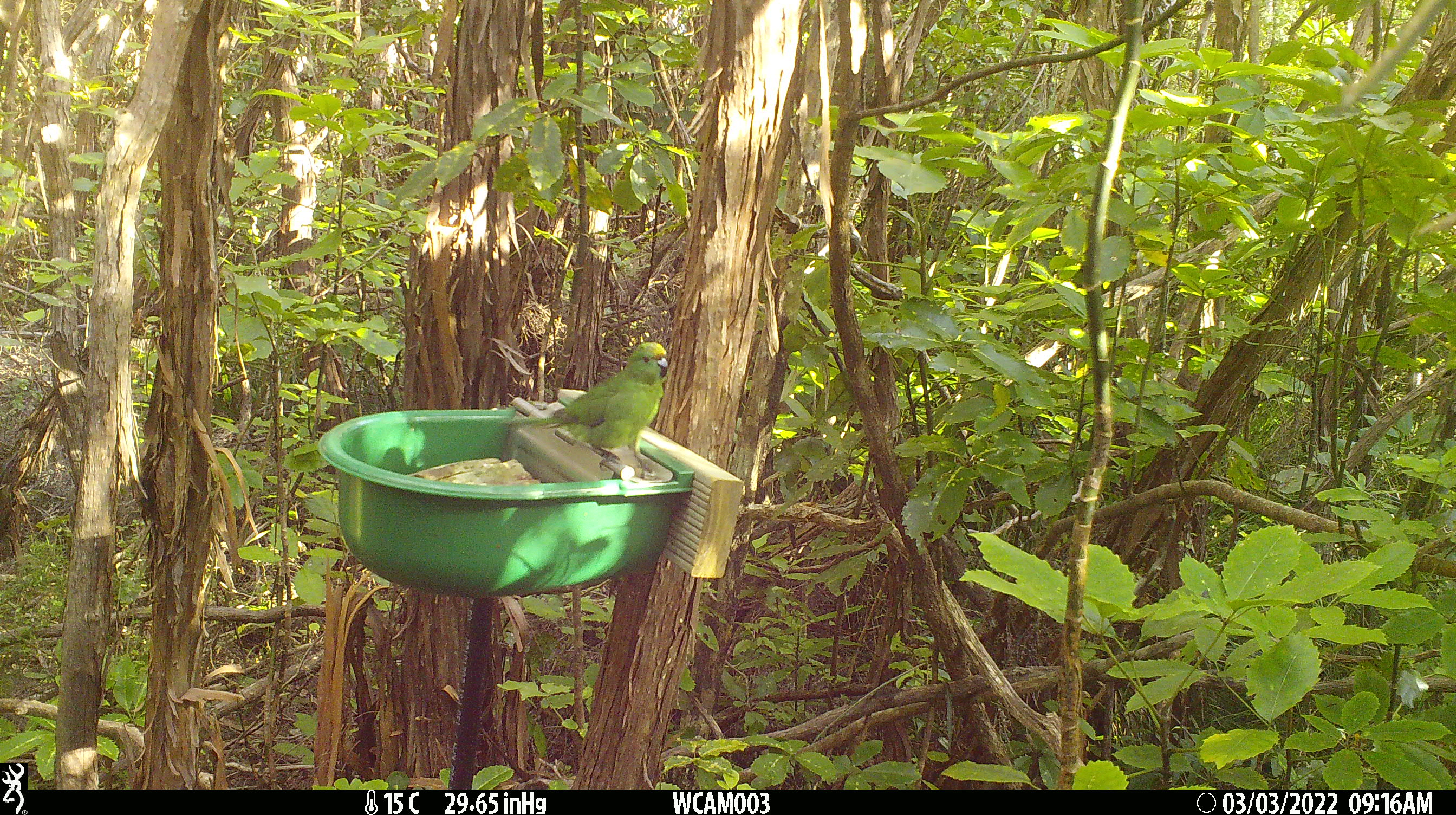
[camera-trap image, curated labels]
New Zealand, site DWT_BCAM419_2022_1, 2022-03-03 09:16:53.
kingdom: Animalia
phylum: Chordata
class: Aves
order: Psittaciformes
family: Psittaculidae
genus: Cyanoramphus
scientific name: Cyanoramphus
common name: parakeet